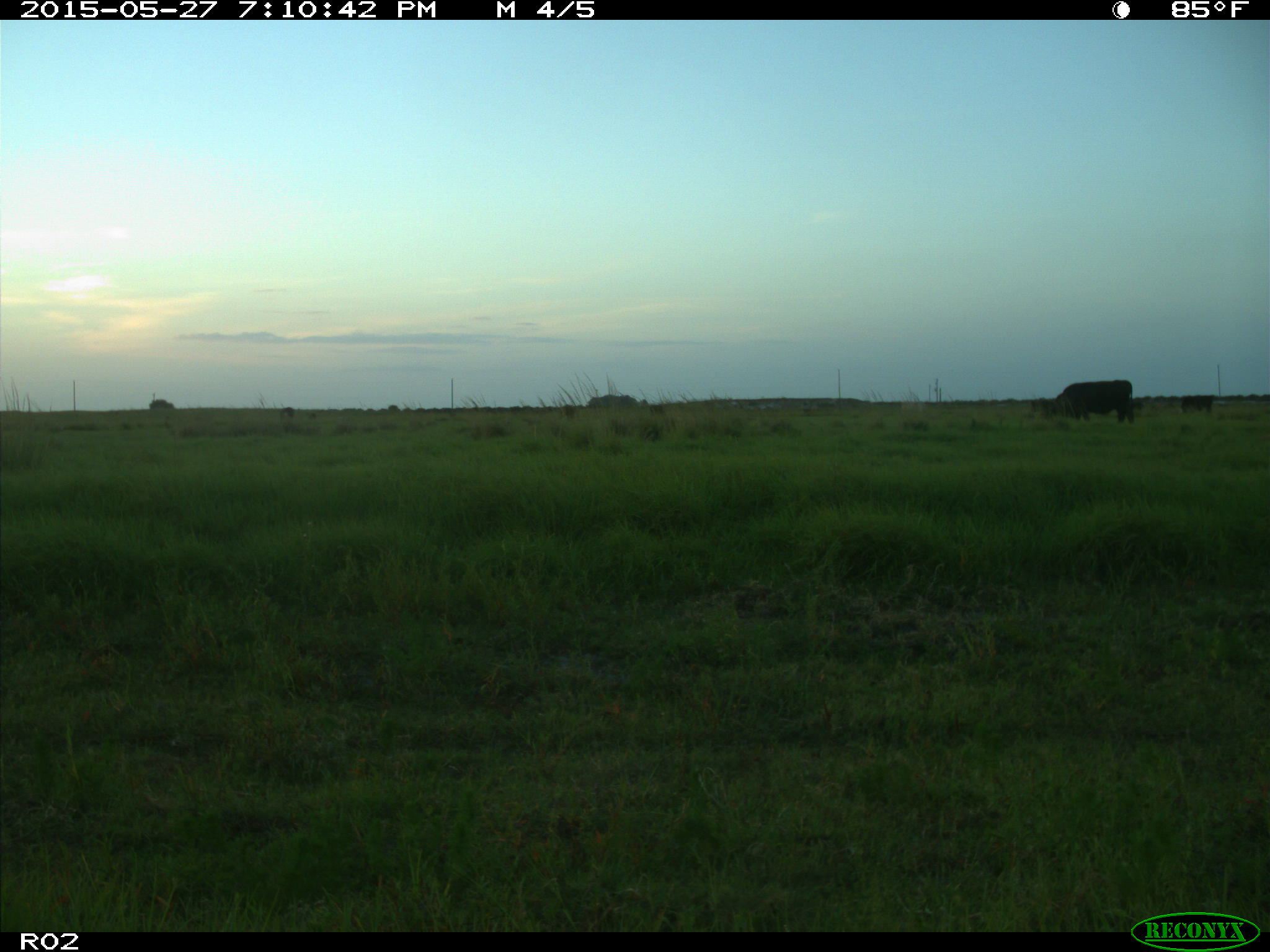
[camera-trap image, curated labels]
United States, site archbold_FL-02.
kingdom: Animalia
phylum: Chordata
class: Mammalia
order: Artiodactyla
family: Bovidae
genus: Bos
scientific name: Bos taurus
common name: domestic cow